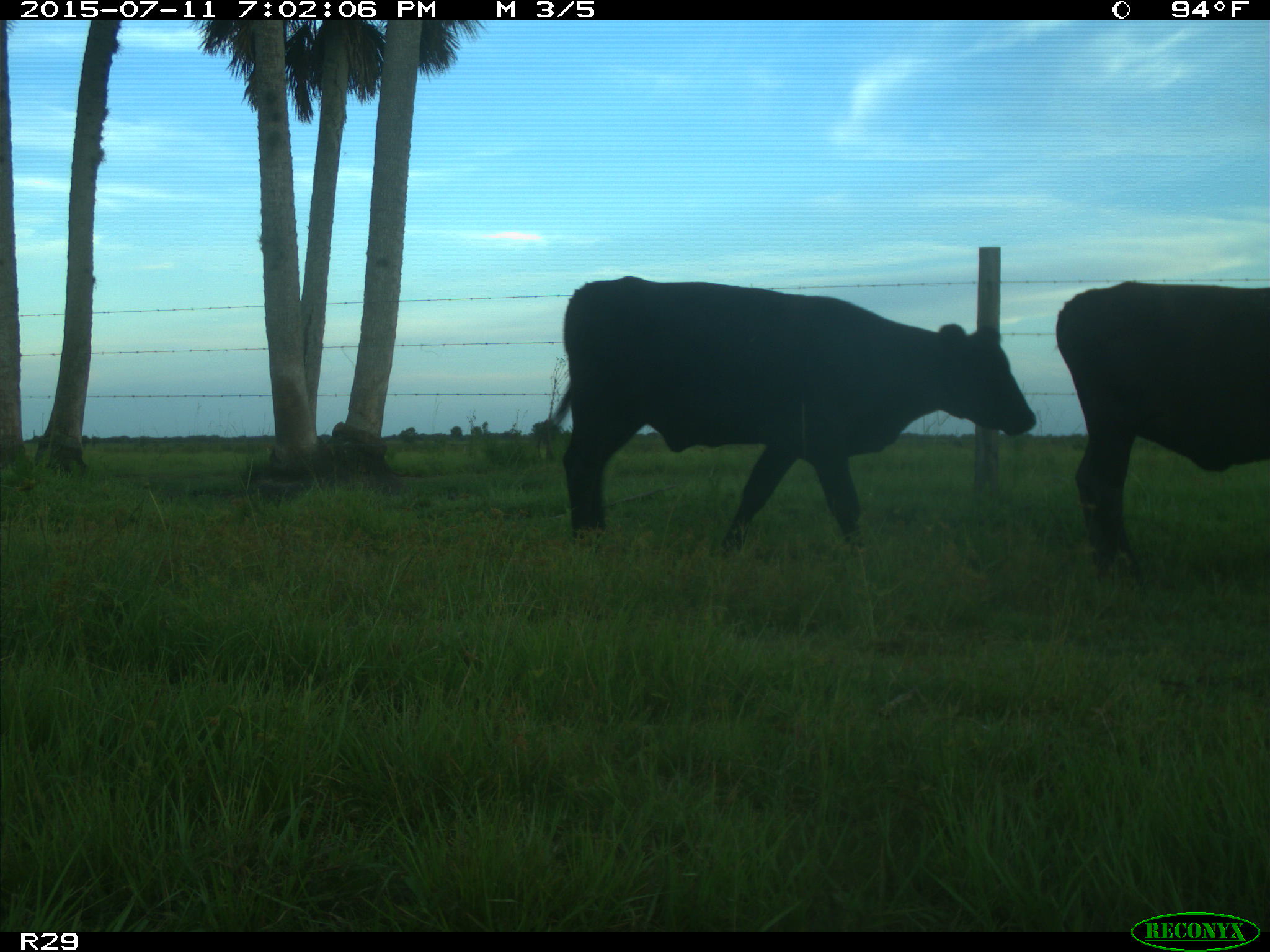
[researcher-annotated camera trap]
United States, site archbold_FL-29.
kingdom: Animalia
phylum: Chordata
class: Mammalia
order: Artiodactyla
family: Bovidae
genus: Bos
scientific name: Bos taurus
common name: domestic cow